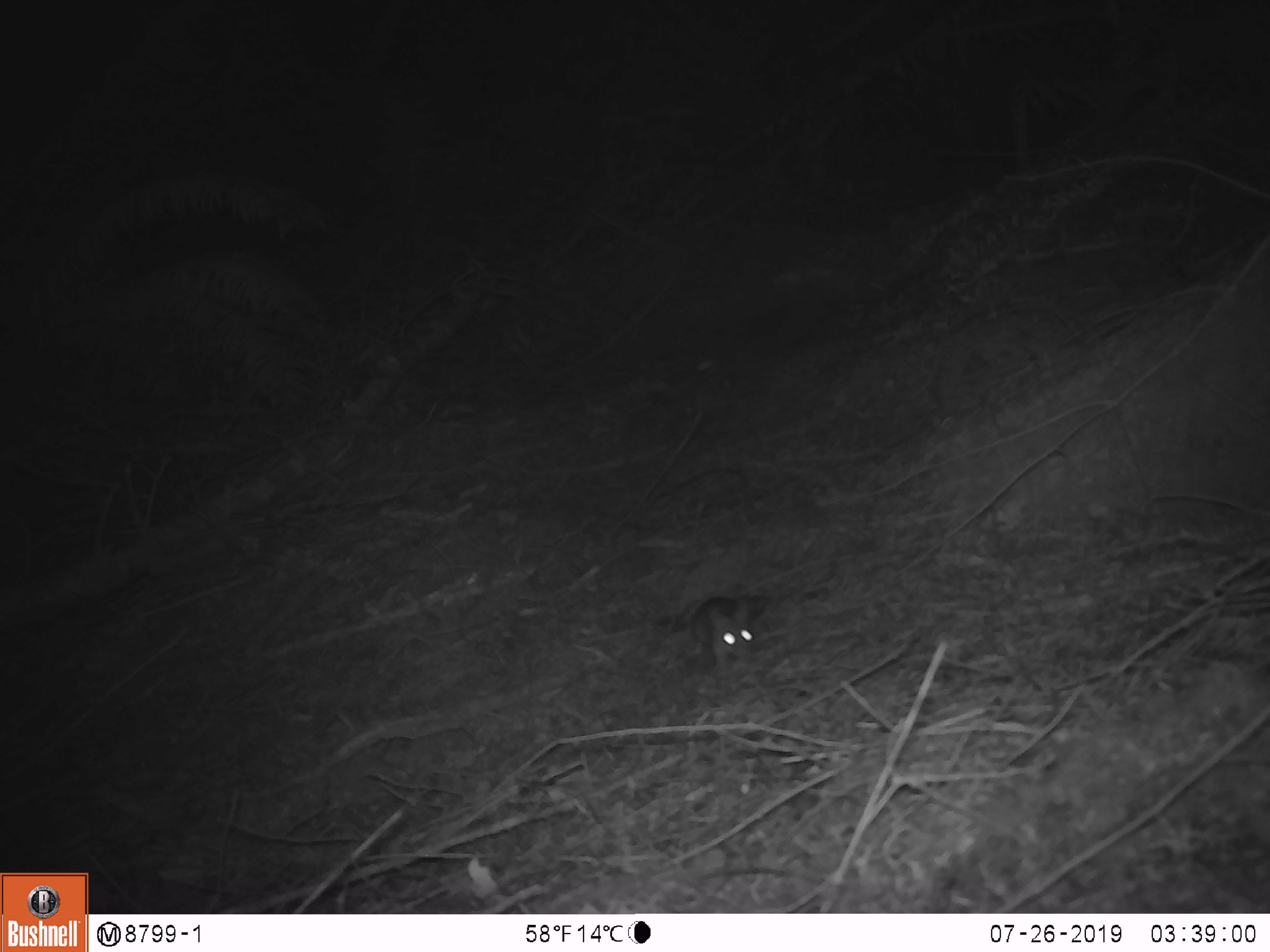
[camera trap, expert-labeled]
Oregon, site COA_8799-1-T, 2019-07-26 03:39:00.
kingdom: Animalia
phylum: Chordata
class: Mammalia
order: Rodentia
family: Cricetidae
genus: Neotoma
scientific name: Neotoma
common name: woodrats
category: neotoma species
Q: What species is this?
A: Neotoma species (woodrats) (Neotoma).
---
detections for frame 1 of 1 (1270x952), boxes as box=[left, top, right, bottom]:
neotoma species: box=[684, 594, 769, 682]